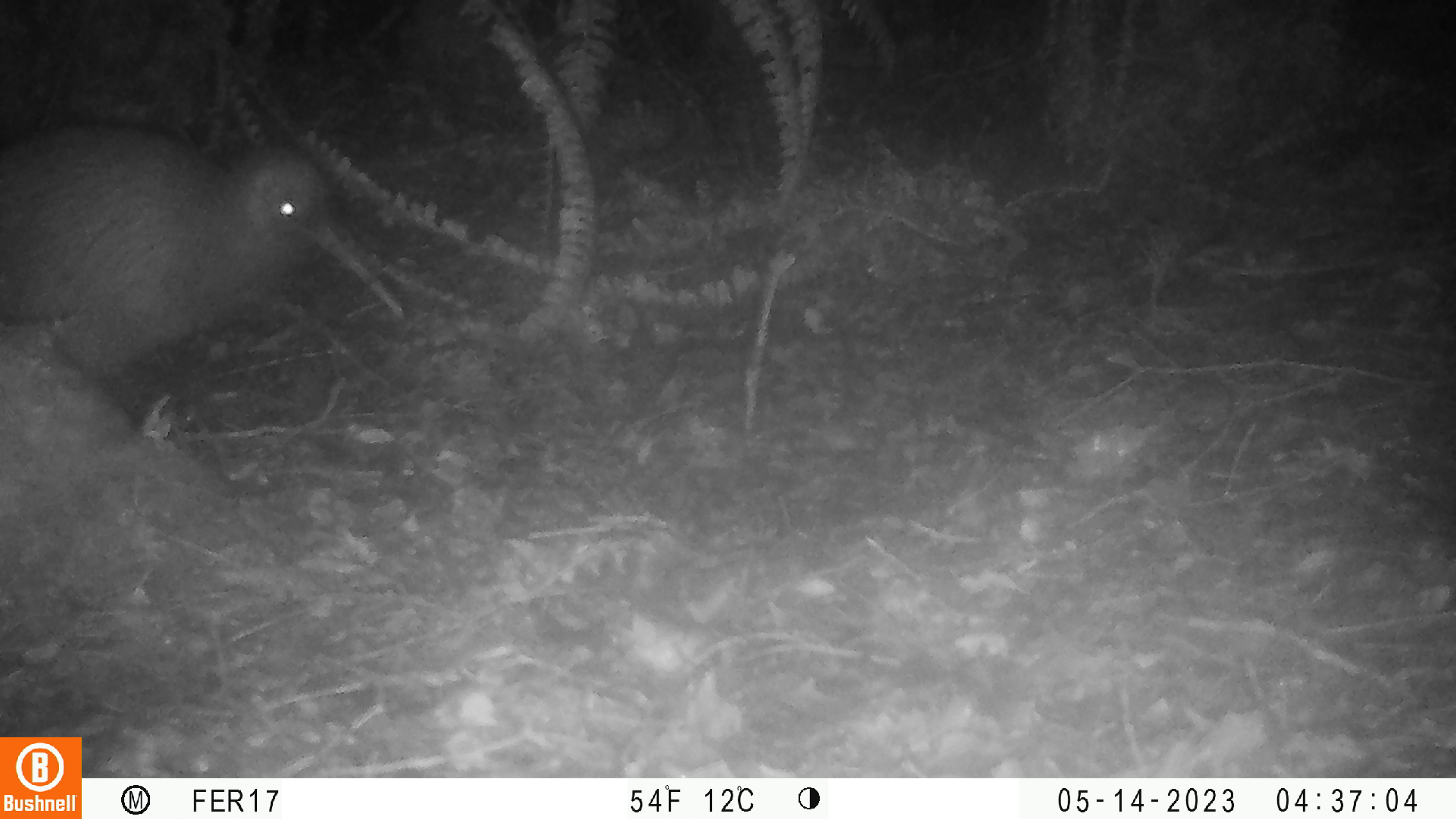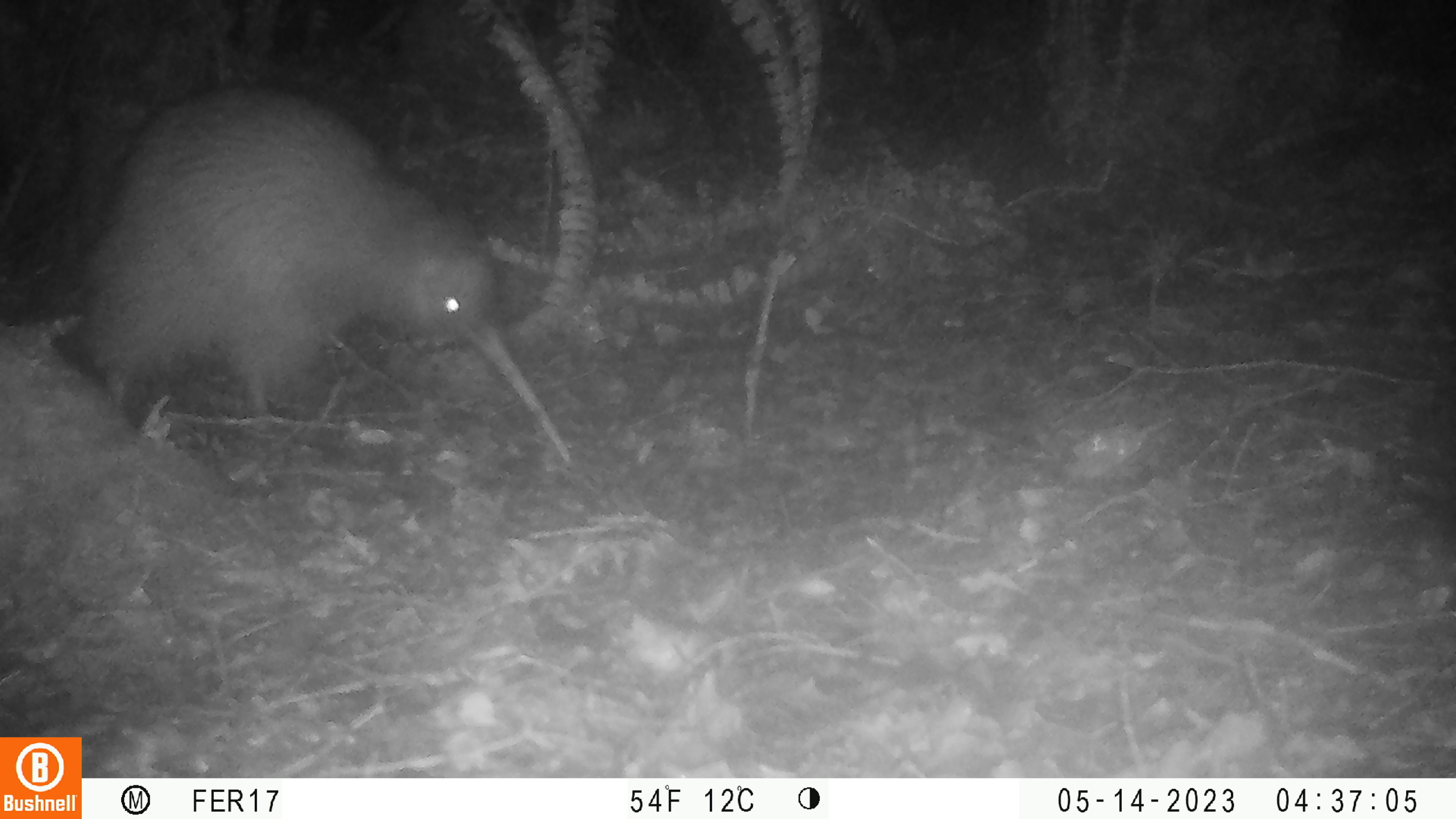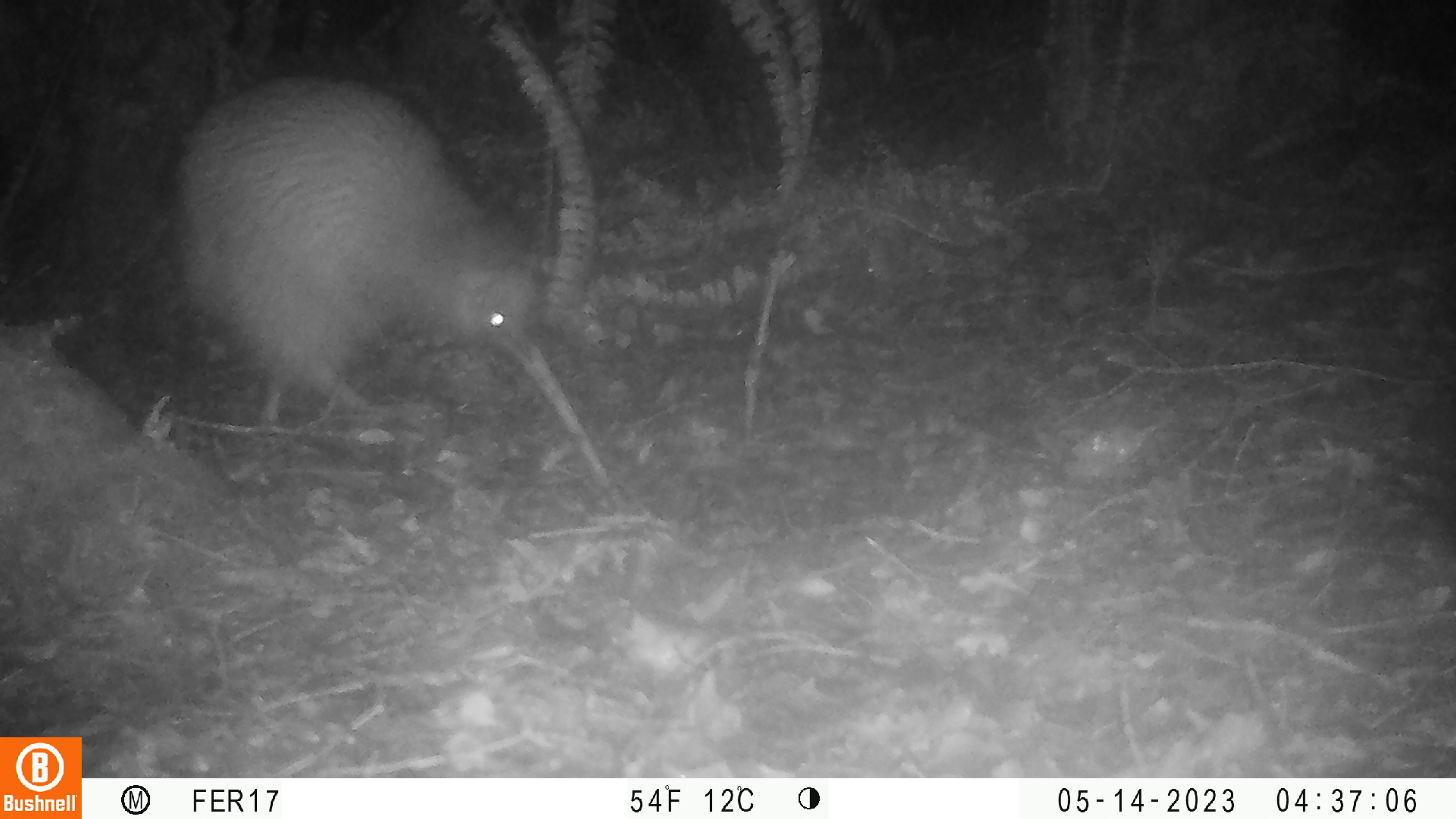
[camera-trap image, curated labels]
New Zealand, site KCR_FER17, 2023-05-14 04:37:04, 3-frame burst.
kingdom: Animalia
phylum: Chordata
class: Aves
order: Apterygiformes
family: Apterygidae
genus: Apteryx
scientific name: Apteryx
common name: kiwi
Kiwi (Apteryx).